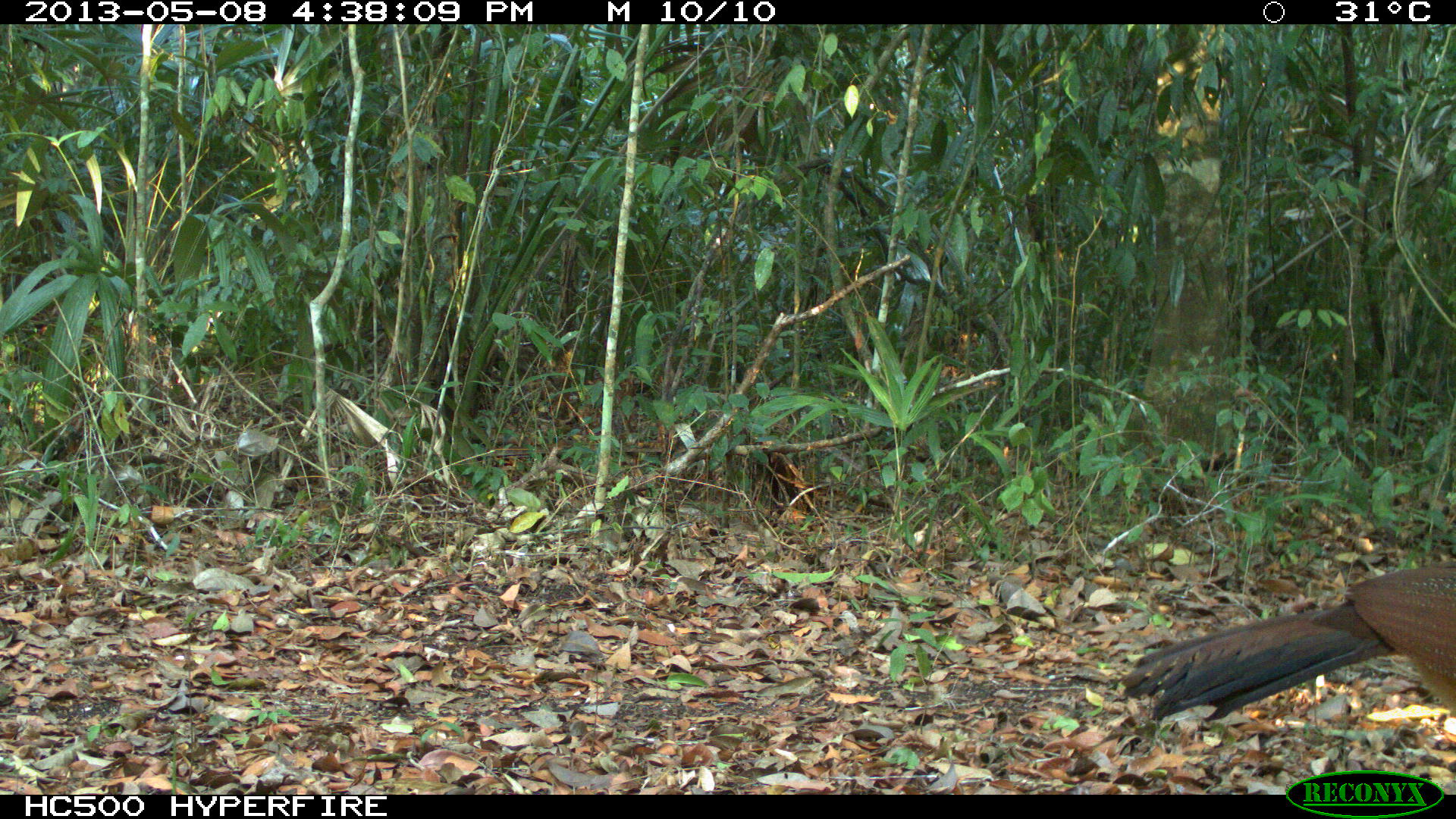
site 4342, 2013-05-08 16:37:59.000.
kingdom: Animalia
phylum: Chordata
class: Aves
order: Galliformes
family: Cracidae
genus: Crax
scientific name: Crax rubra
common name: great curassow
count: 1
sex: female